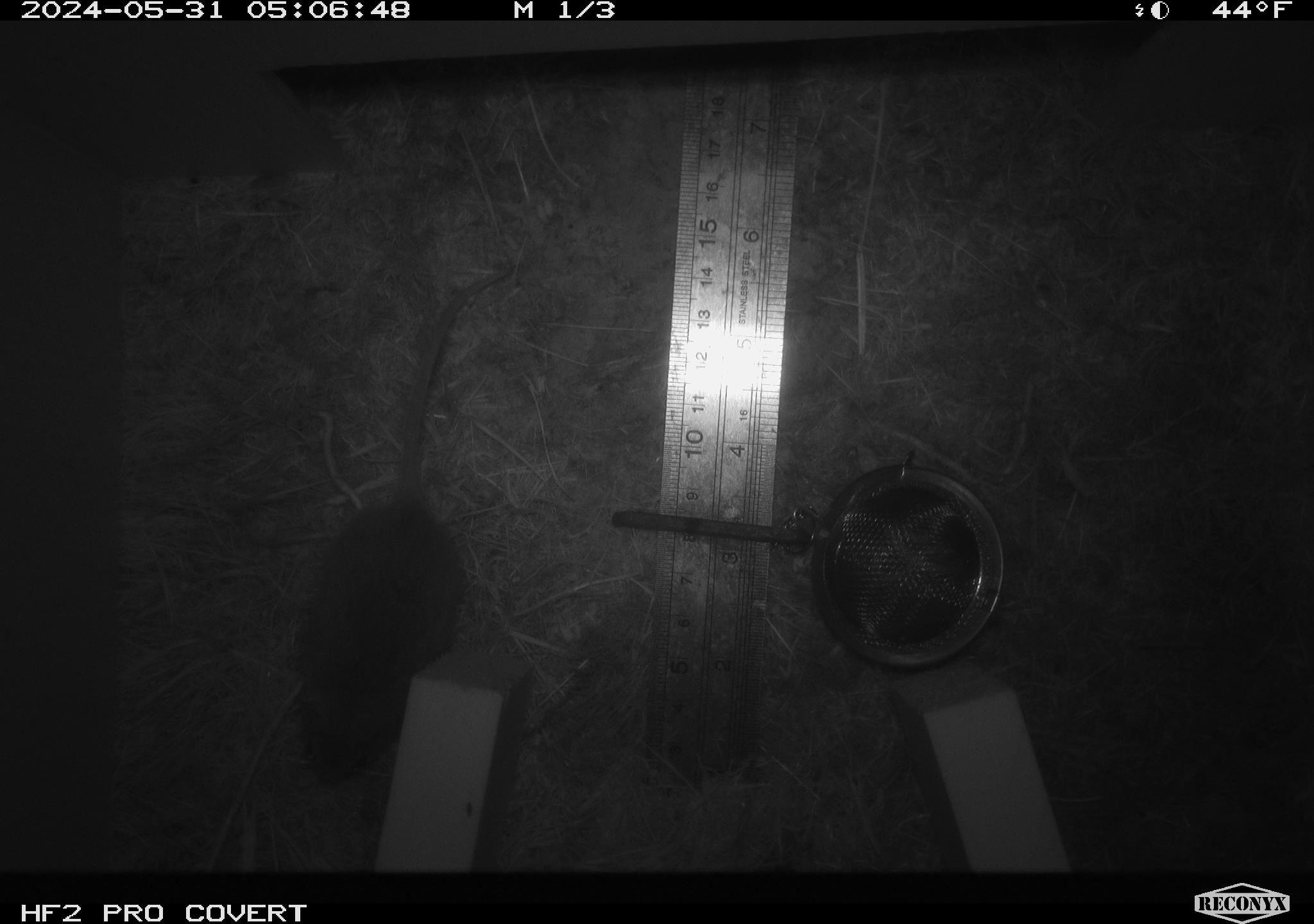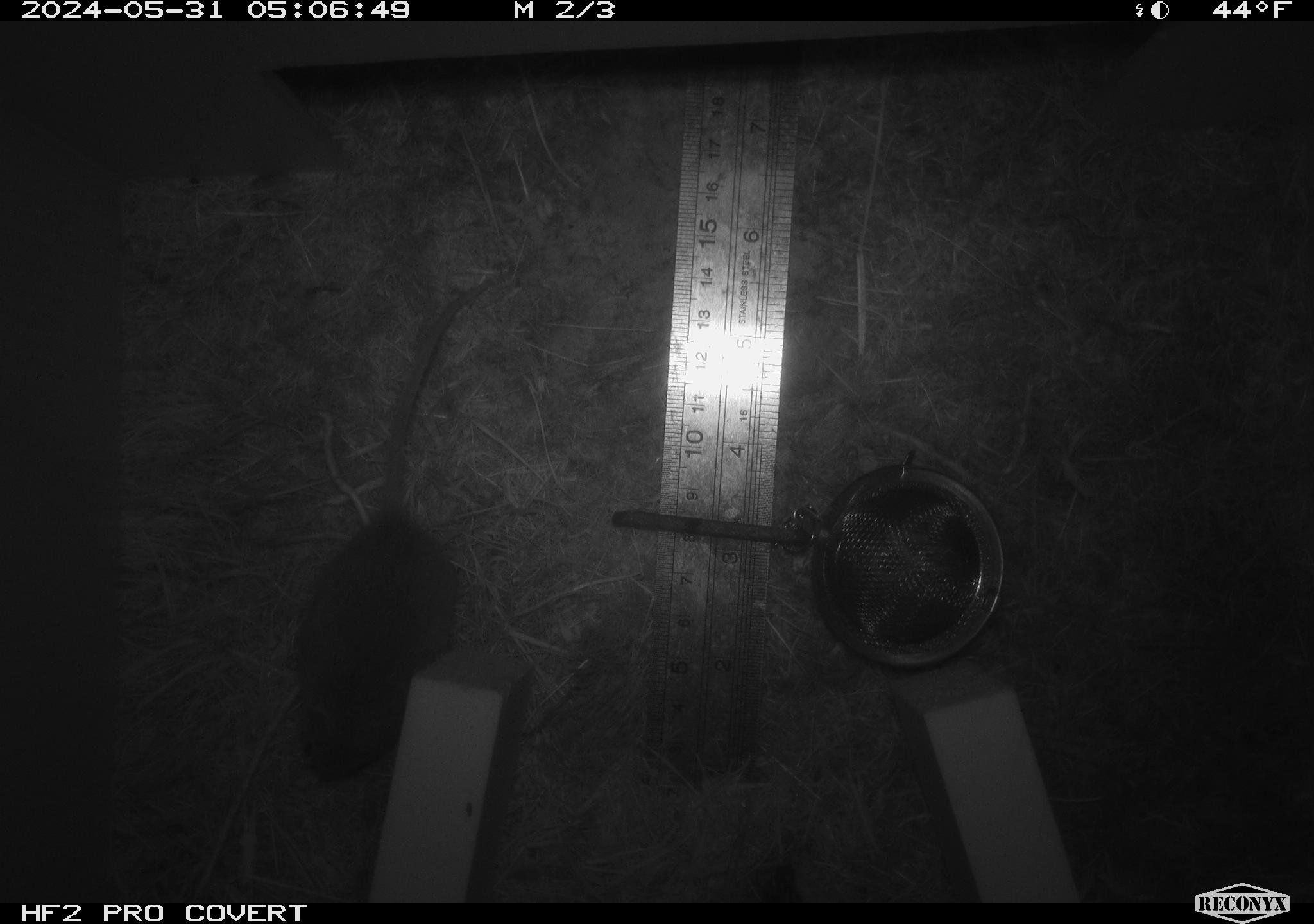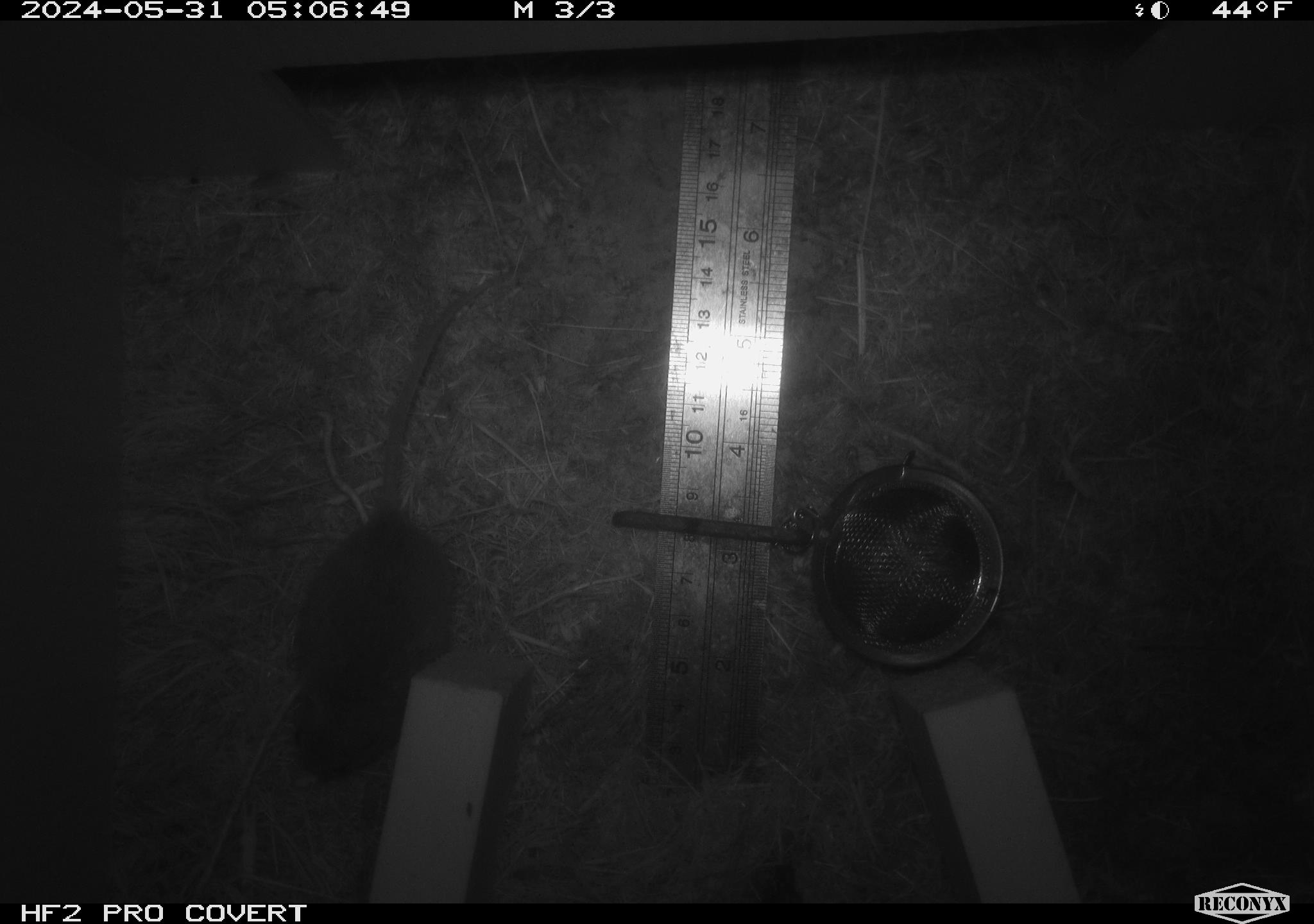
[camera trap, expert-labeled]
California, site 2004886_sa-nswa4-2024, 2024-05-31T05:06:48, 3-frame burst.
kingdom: Animalia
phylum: Chordata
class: Mammalia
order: Rodentia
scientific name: Rodentia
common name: rodent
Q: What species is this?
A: Rodent (Rodentia).